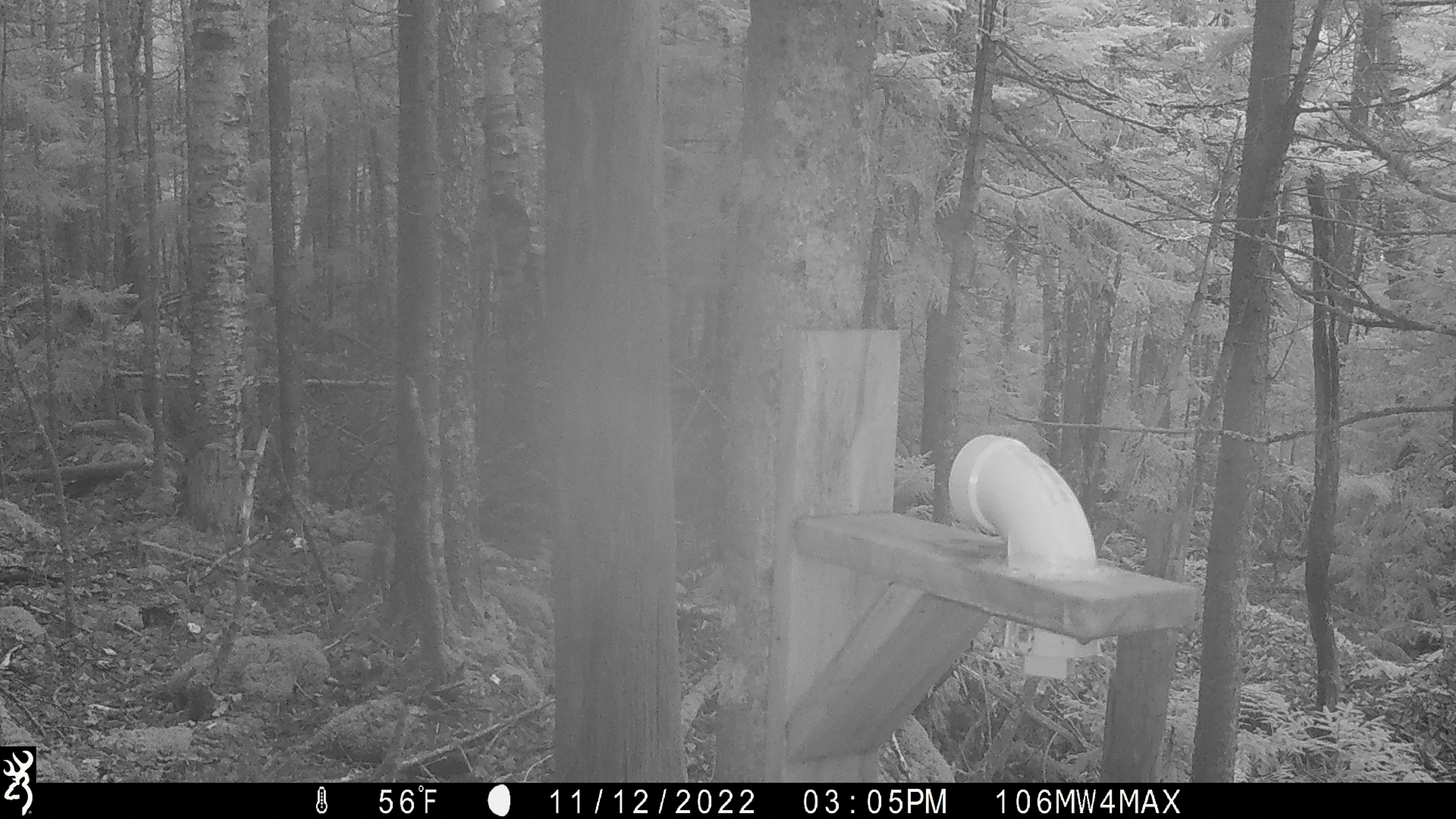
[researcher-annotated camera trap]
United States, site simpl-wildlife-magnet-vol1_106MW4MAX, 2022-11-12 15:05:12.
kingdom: Animalia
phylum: Chordata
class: Mammalia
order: Rodentia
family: Sciuridae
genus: Tamiasciurus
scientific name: Tamiasciurus hudsonicus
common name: red squirrel